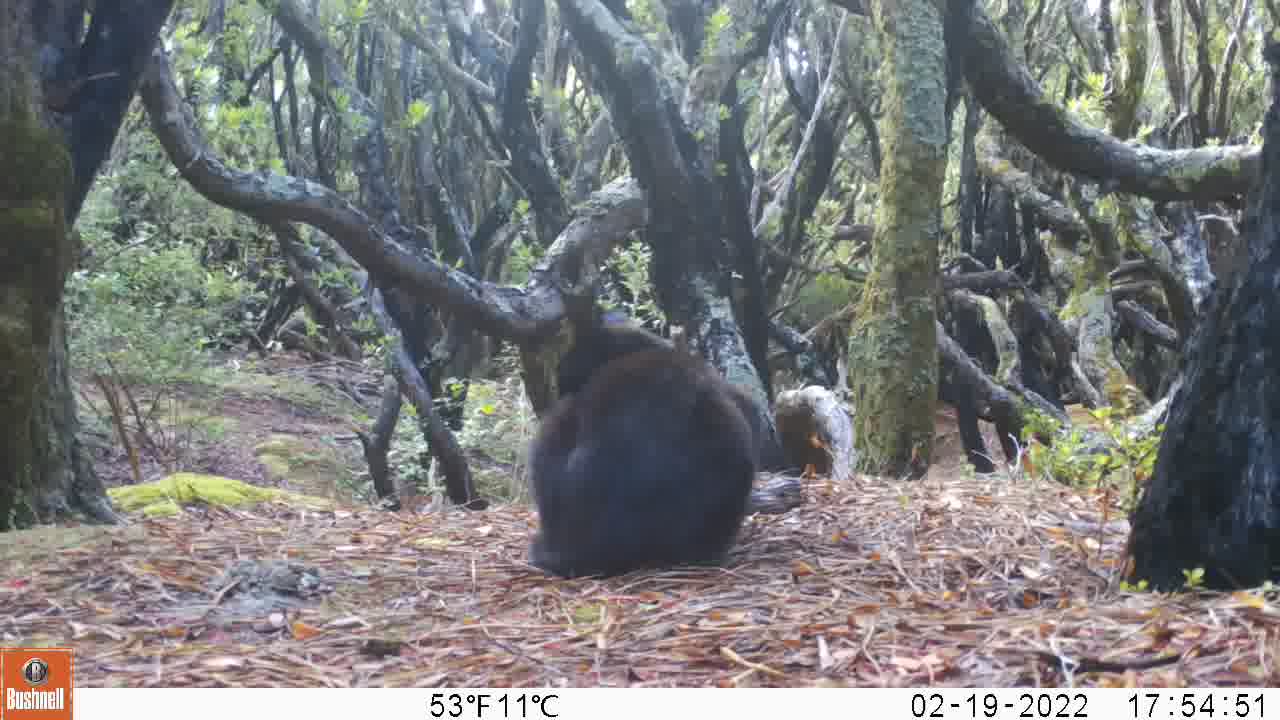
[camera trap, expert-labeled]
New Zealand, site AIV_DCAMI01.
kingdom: Animalia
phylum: Chordata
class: Mammalia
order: Carnivora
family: Felidae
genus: Felis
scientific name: Felis catus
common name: domestic cat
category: cat